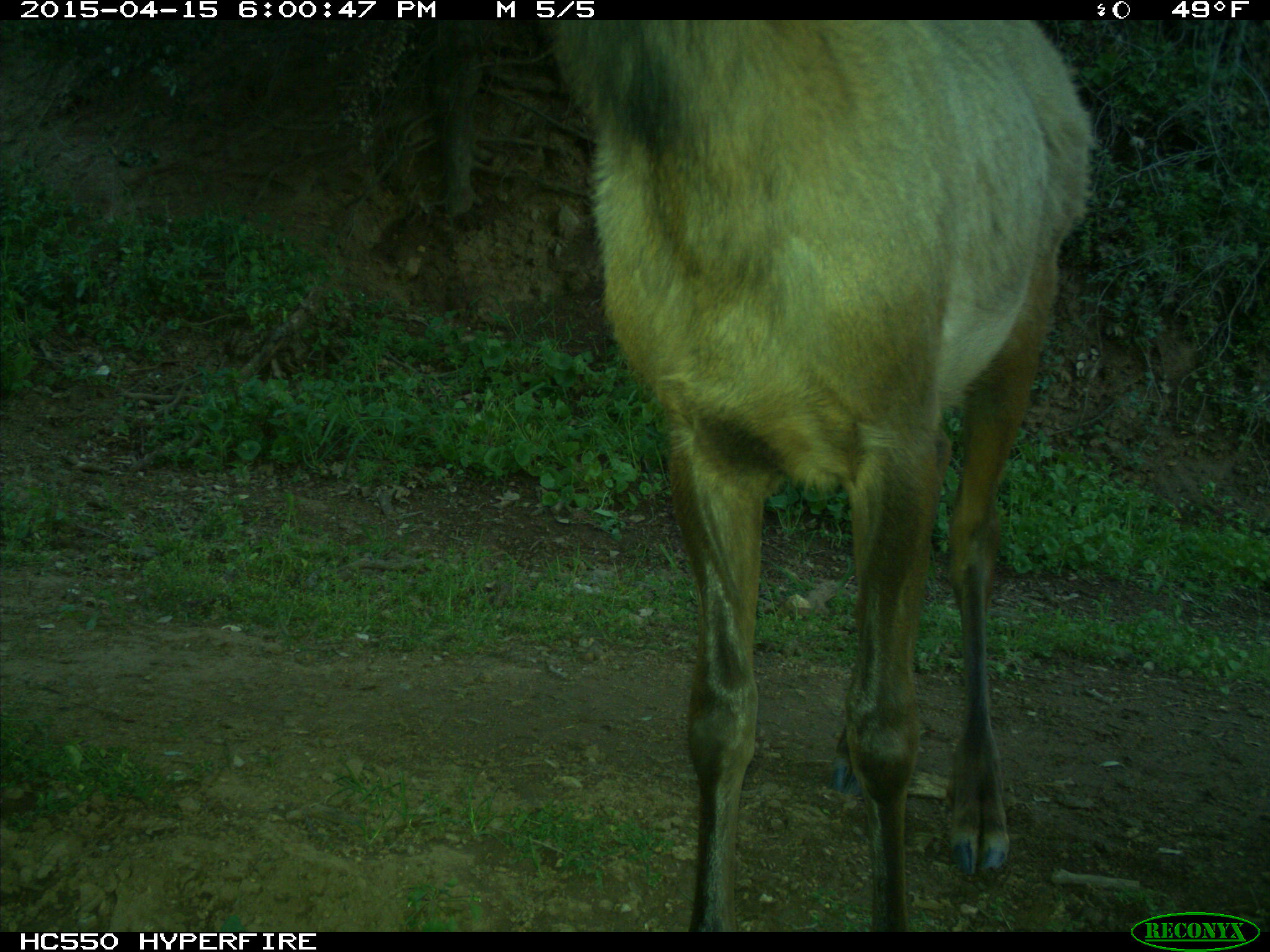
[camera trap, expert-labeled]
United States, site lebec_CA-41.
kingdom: Animalia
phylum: Chordata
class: Mammalia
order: Artiodactyla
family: Cervidae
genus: Cervus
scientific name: Cervus canadensis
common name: elk